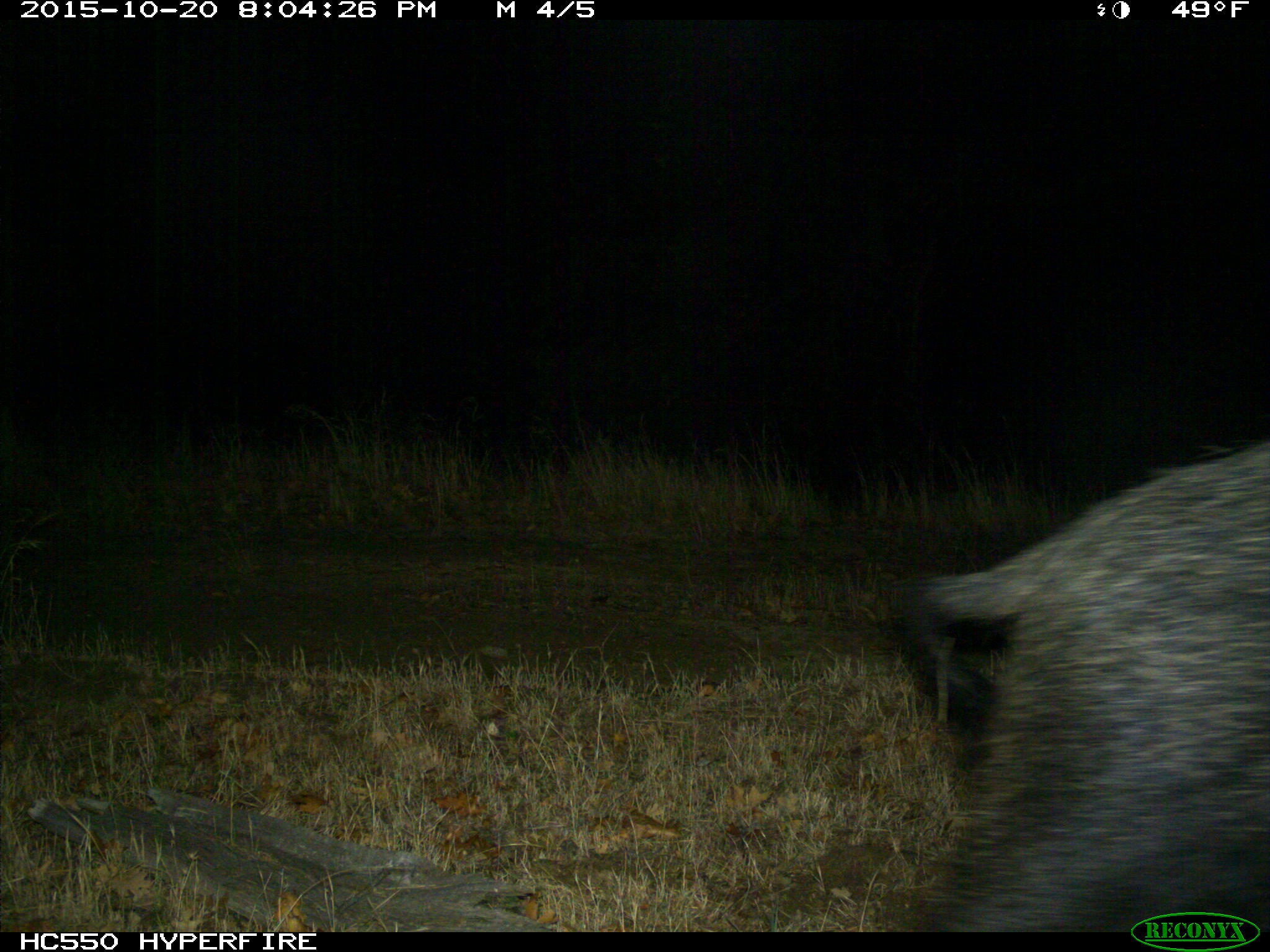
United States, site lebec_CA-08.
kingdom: Animalia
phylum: Chordata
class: Mammalia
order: Artiodactyla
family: Suidae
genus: Sus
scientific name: Sus scrofa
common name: wild boar